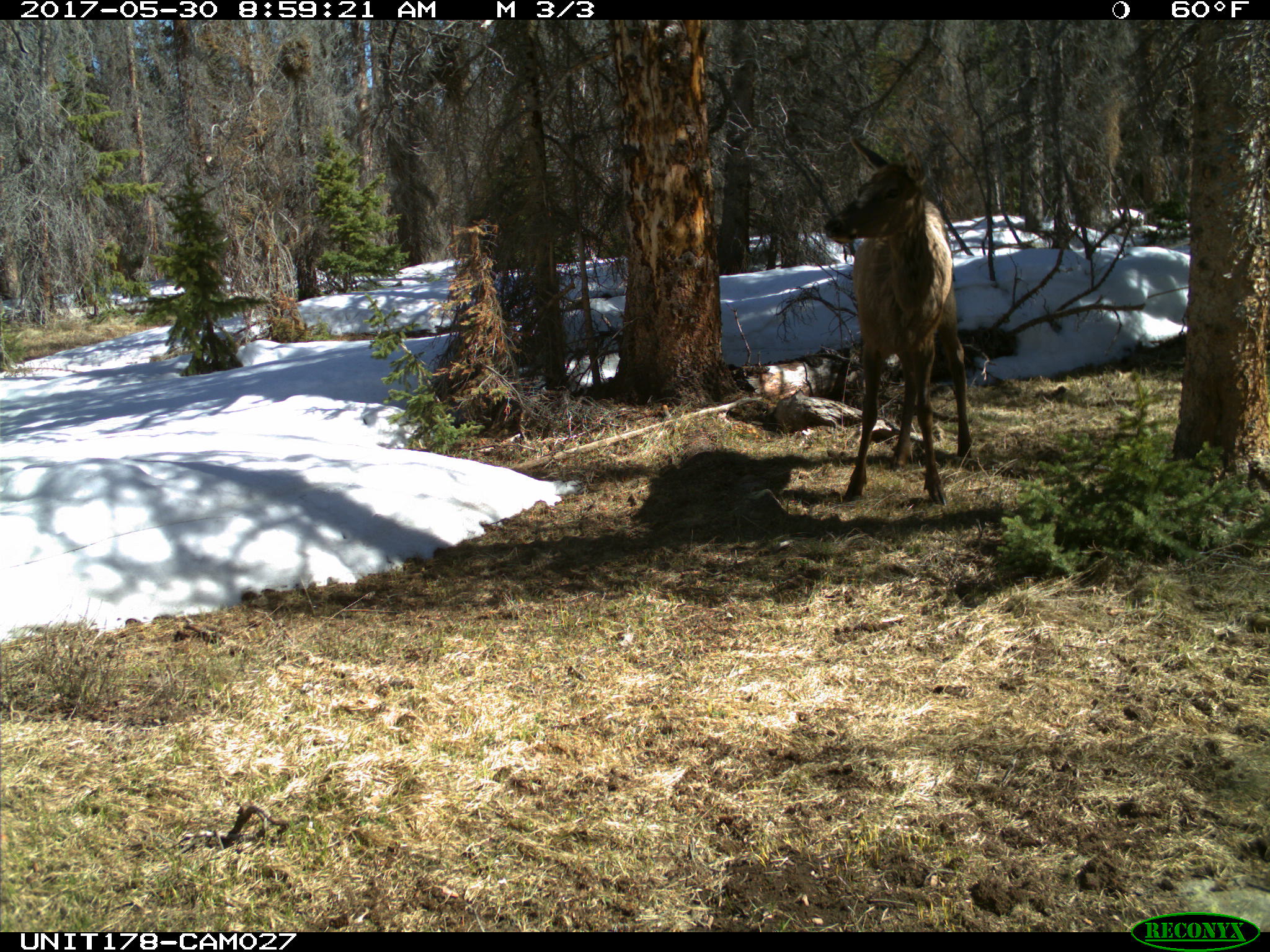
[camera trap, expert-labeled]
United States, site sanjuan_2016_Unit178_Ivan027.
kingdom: Animalia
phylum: Chordata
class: Mammalia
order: Artiodactyla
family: Cervidae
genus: Cervus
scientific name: Cervus elaphus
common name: red deer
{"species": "Cervus elaphus (red deer)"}